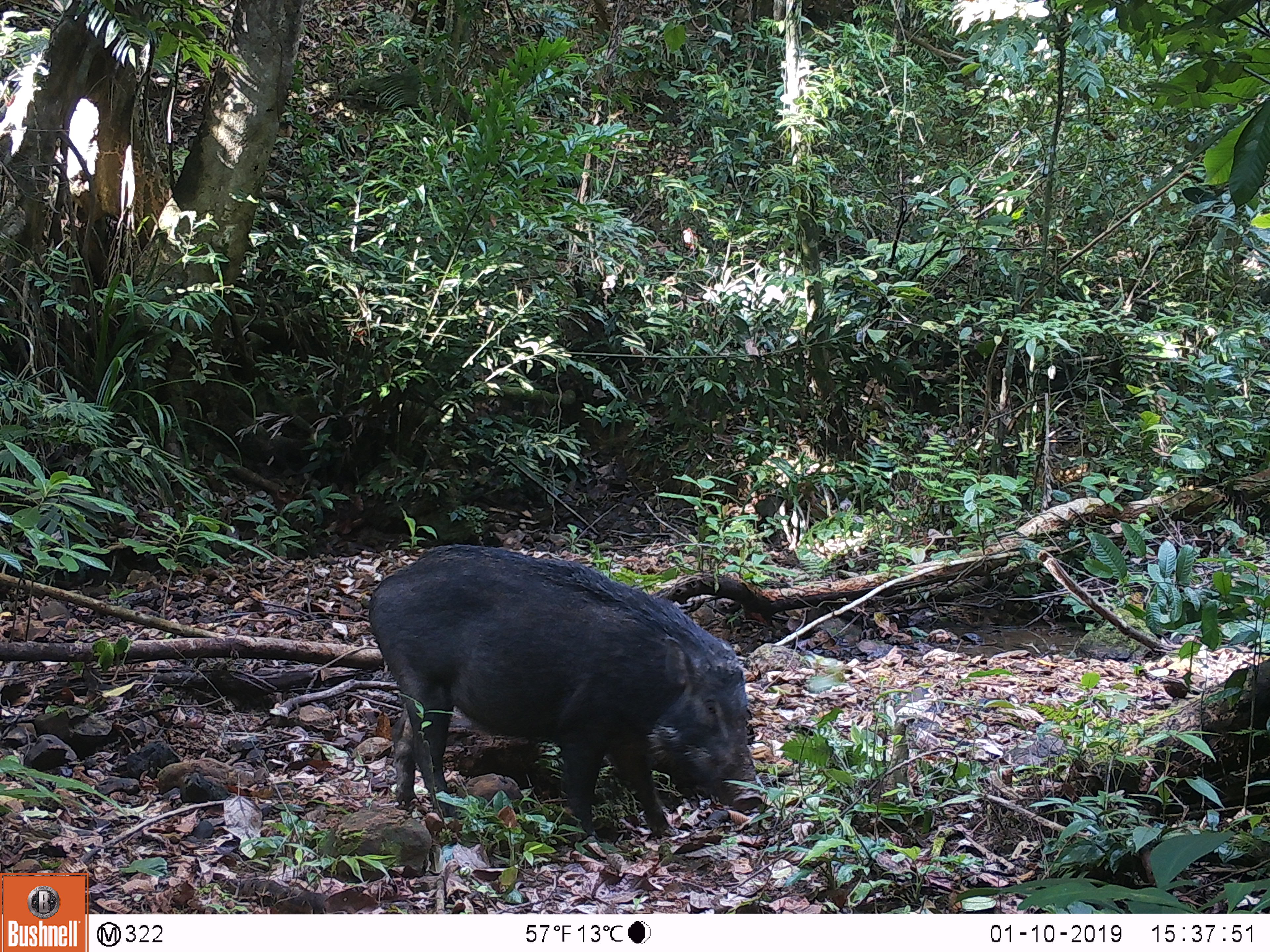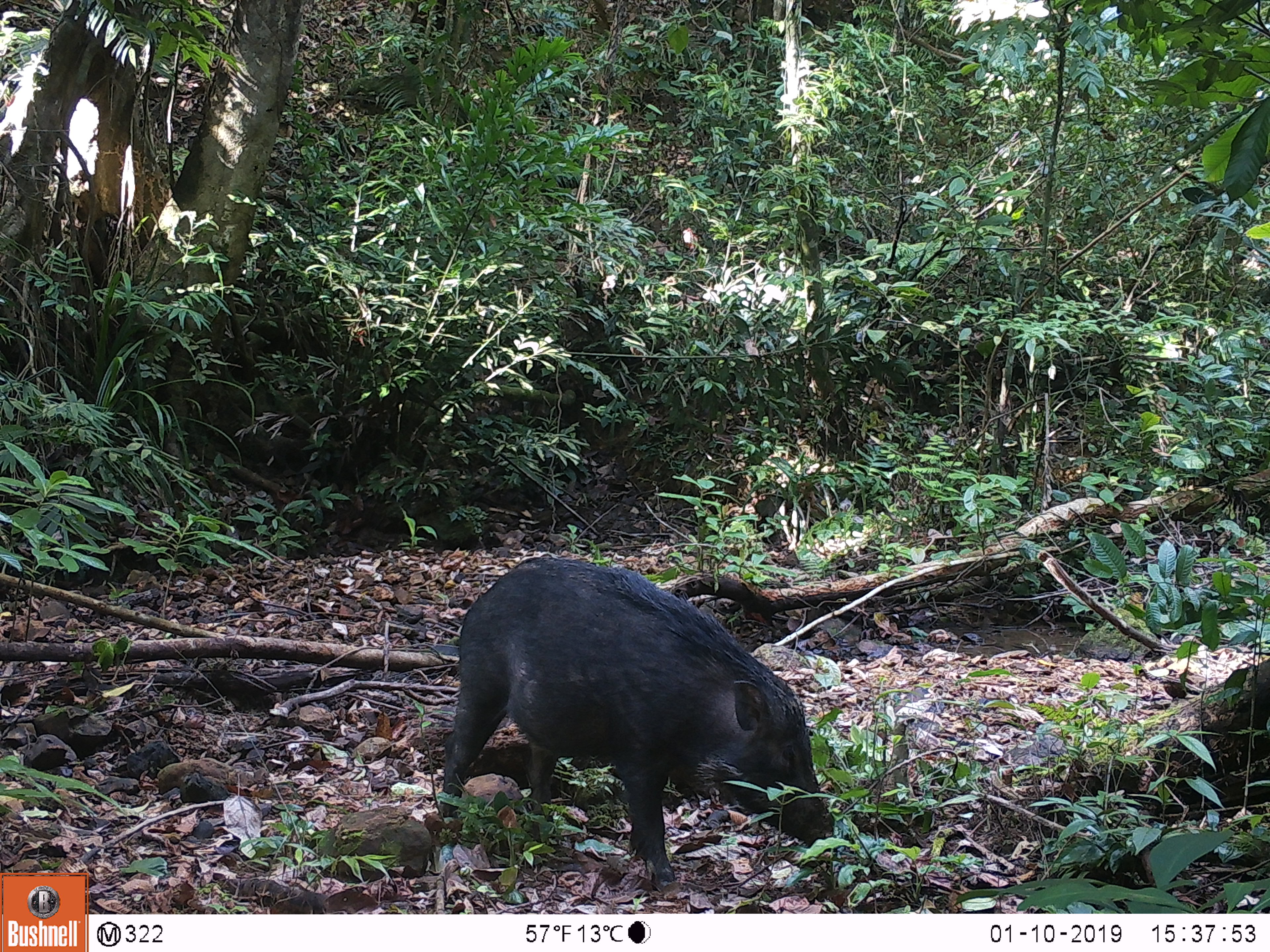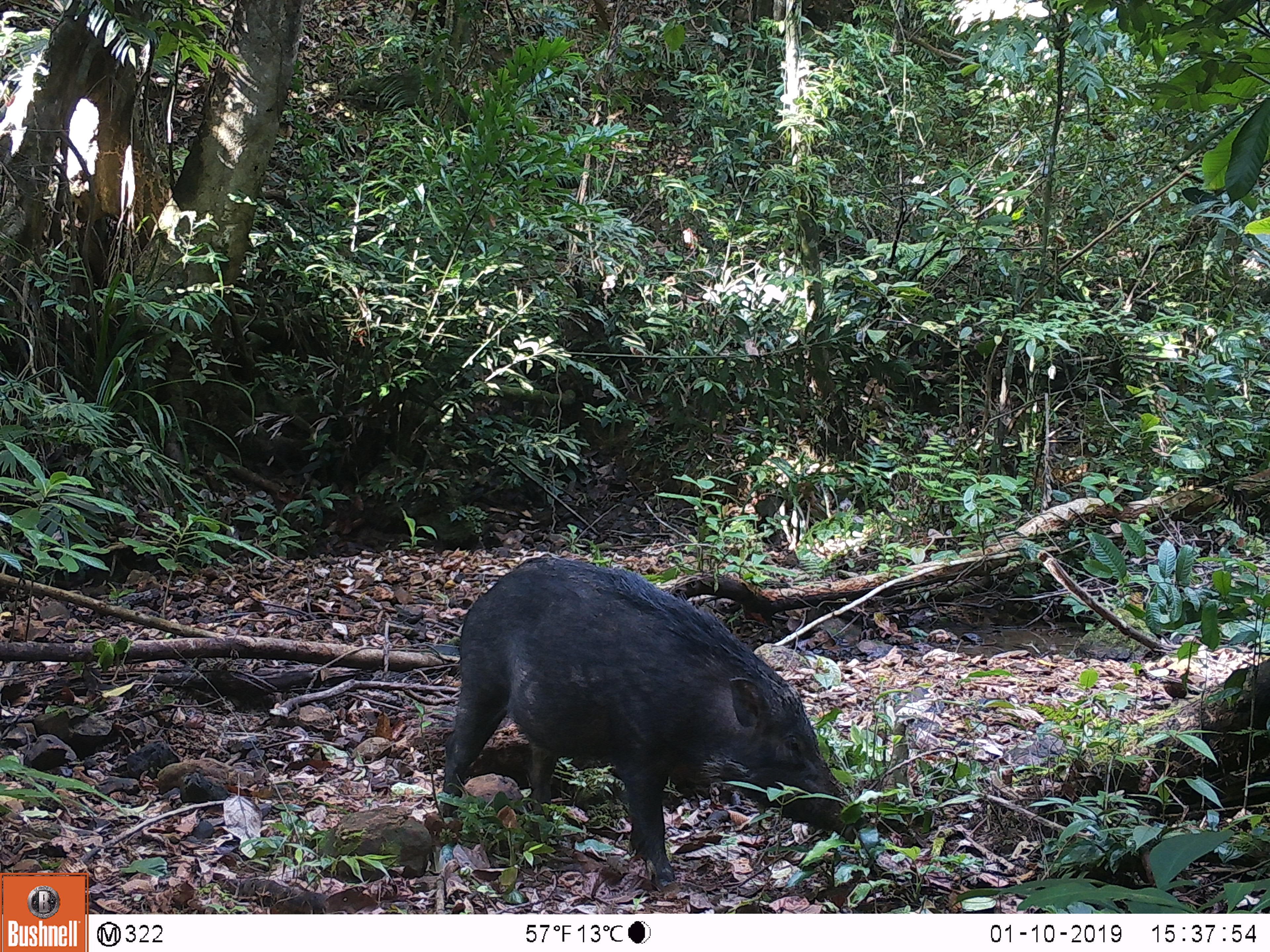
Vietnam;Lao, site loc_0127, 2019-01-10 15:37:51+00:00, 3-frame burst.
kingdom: Animalia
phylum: Chordata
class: Mammalia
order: Artiodactyla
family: Suidae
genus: Sus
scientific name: Sus scrofa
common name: eurasian wild pig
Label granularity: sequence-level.